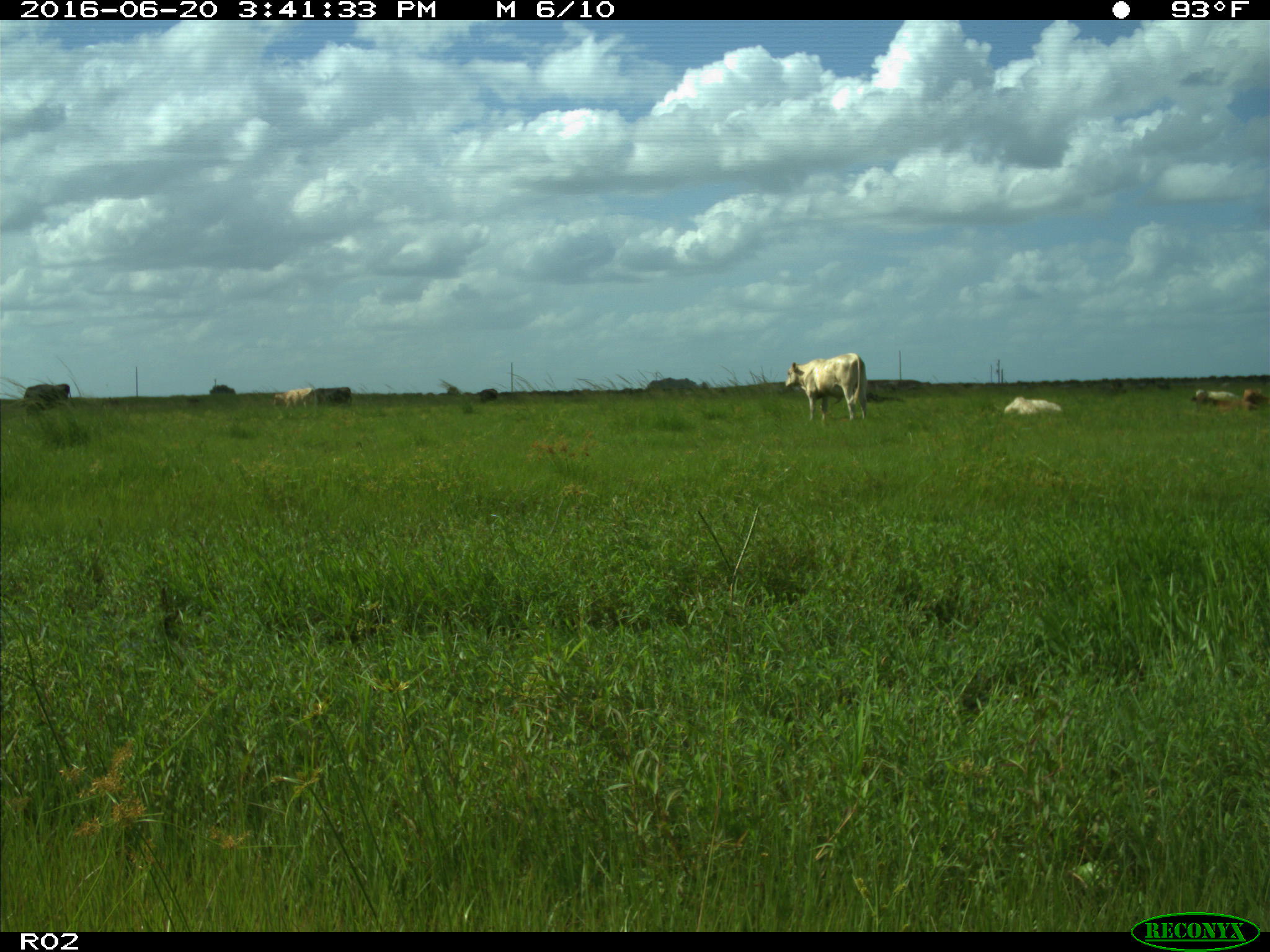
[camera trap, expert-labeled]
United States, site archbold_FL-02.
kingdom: Animalia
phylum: Chordata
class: Mammalia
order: Artiodactyla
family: Bovidae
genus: Bos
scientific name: Bos taurus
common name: domestic cow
Bos taurus (domestic cow).